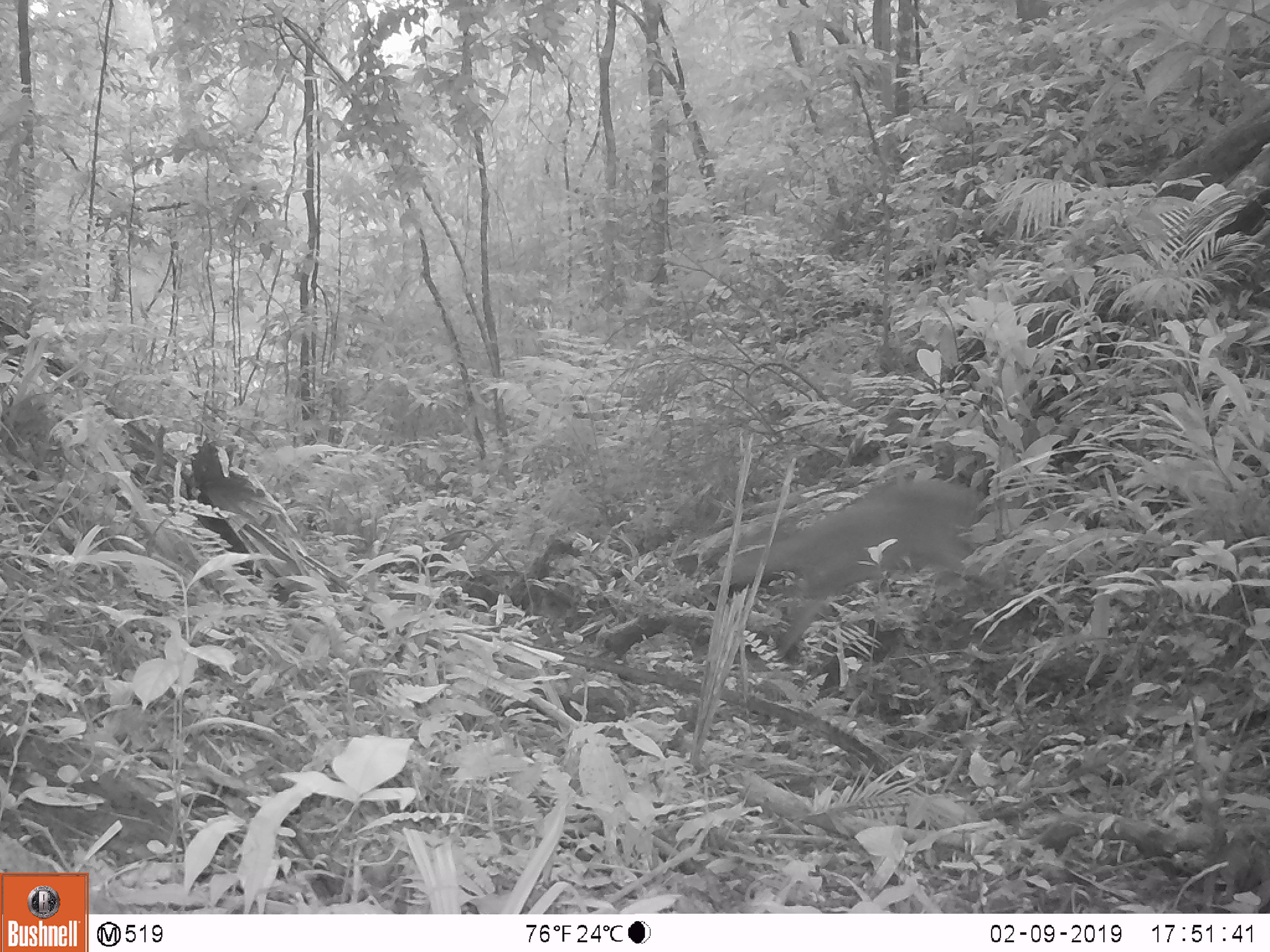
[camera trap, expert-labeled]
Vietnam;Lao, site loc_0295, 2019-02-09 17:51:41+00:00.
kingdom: Animalia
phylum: Chordata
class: Mammalia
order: Artiodactyla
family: Cervidae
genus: Muntiacus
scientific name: Muntiacus vuquangensis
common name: large-antlered muntjac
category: large antlered muntjac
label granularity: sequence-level